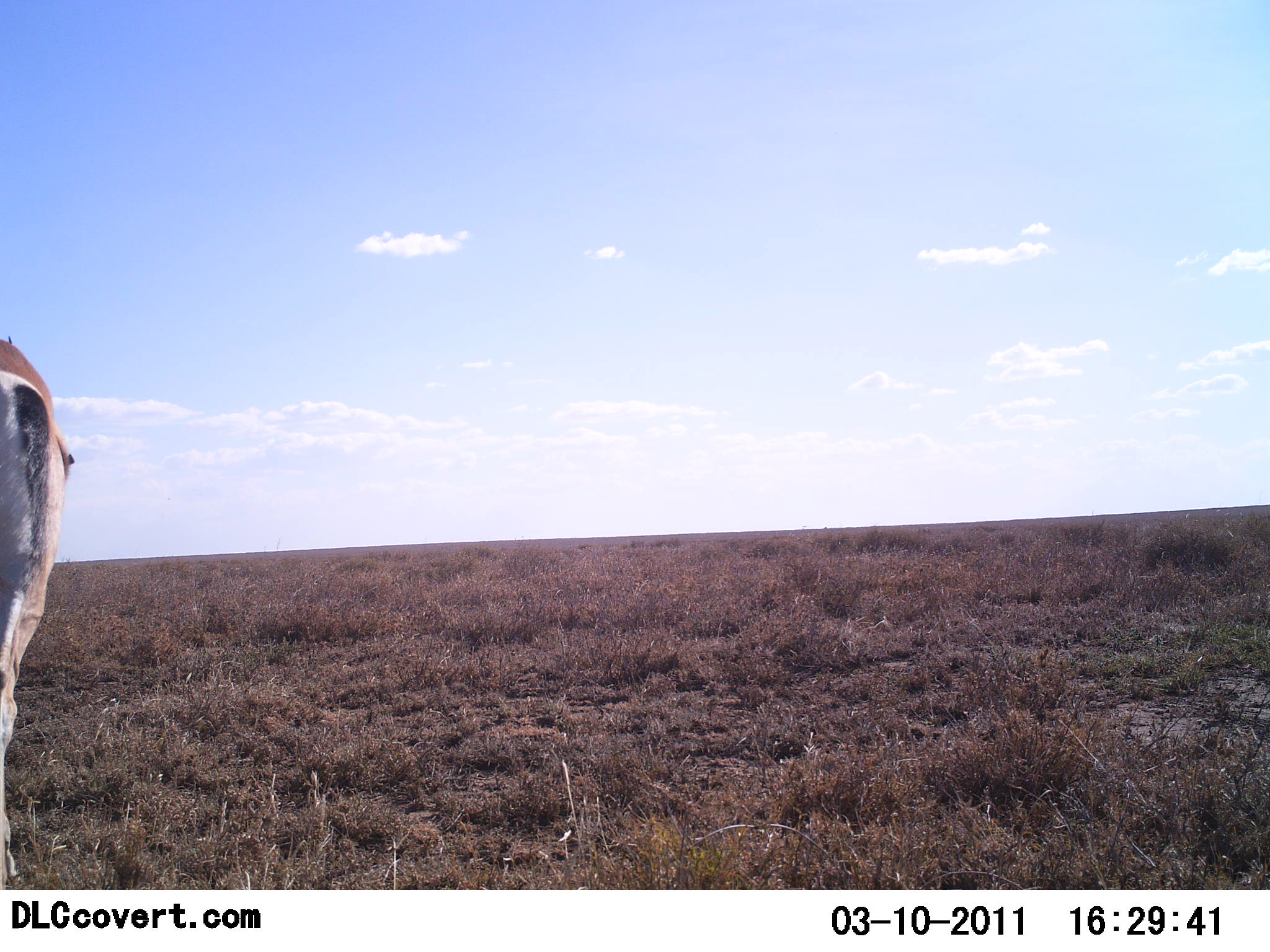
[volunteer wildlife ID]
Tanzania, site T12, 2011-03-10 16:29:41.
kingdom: Animalia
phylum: Chordata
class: Mammalia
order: Artiodactyla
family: Bovidae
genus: Nanger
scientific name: Nanger granti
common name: grant's gazelle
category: gazellegrants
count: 1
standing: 80%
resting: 0%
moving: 20%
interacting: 0%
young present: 0%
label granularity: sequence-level